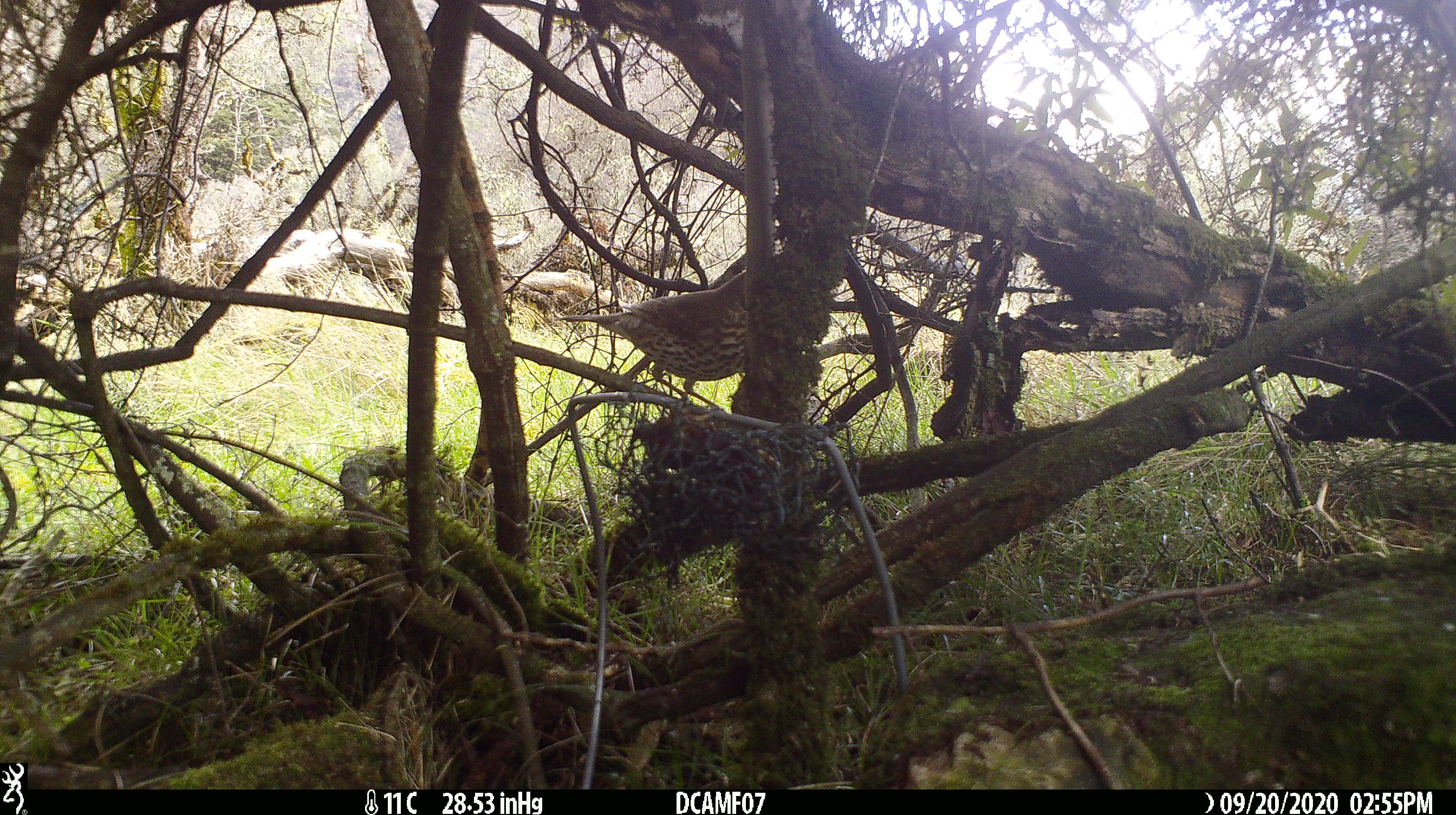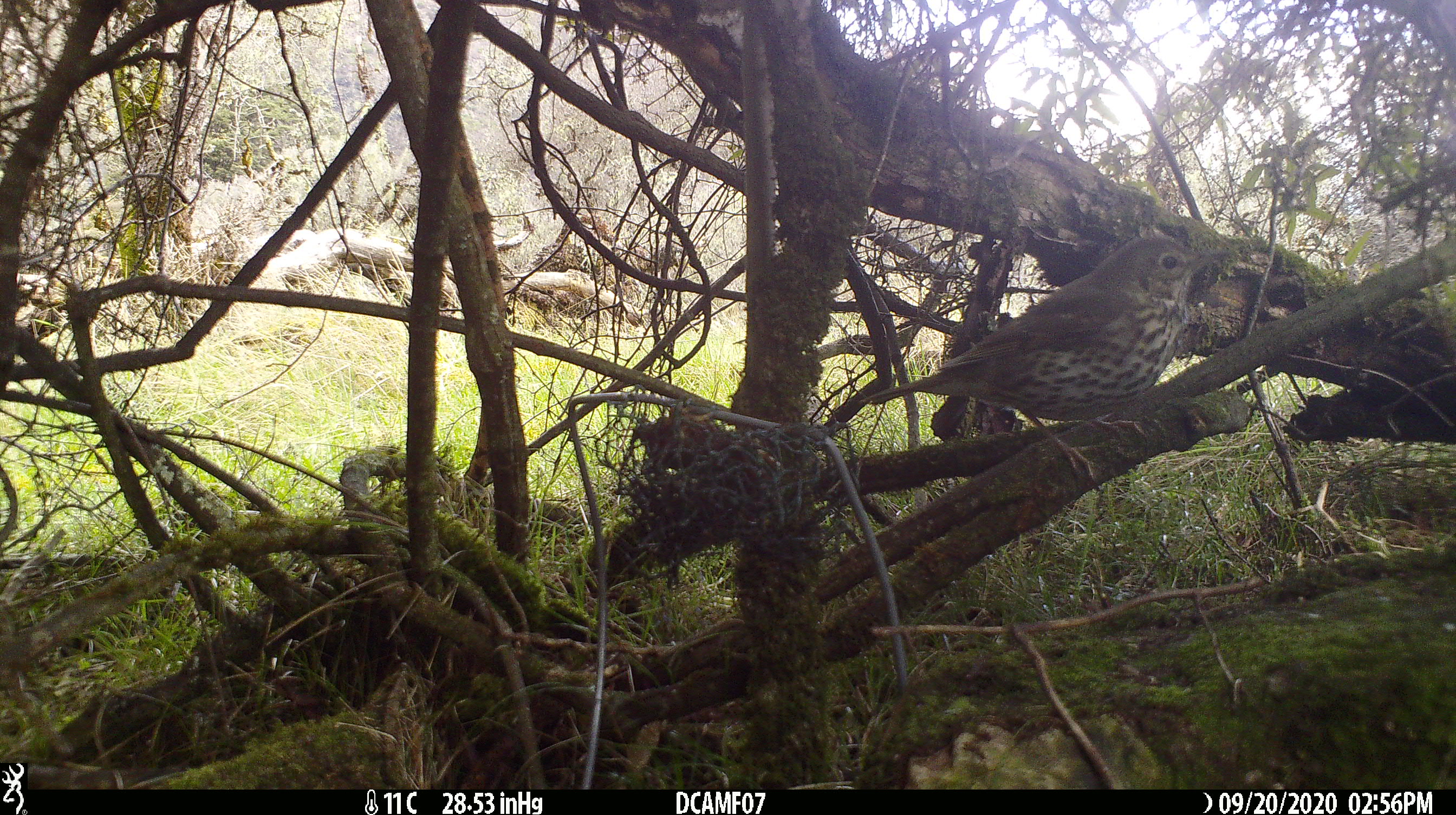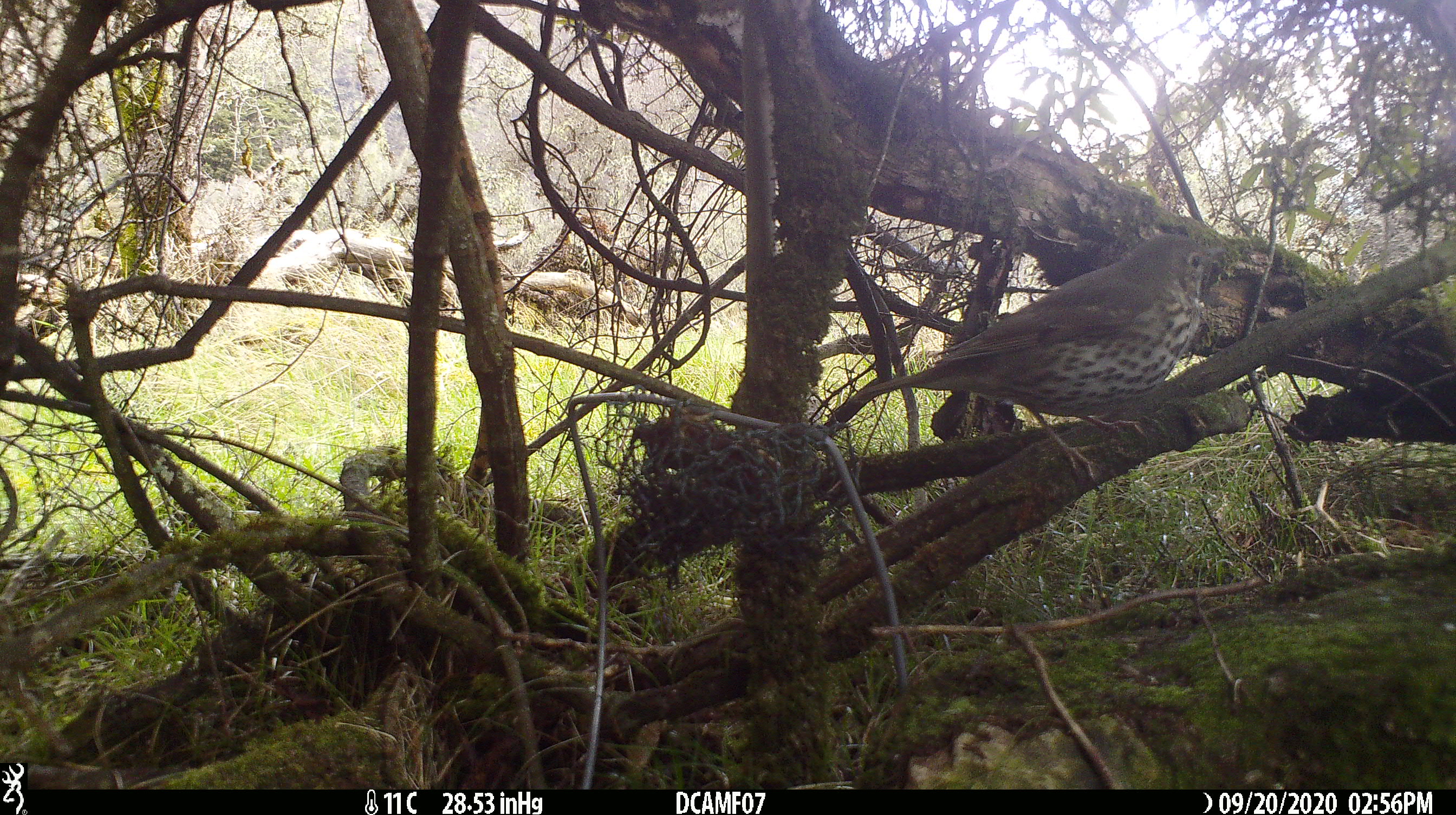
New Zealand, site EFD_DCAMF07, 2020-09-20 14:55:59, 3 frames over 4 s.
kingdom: Animalia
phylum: Chordata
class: Aves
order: Passeriformes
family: Turdidae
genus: Turdus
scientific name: Turdus philomelos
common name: song thrush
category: thrush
Thrush (song thrush) (Turdus philomelos).